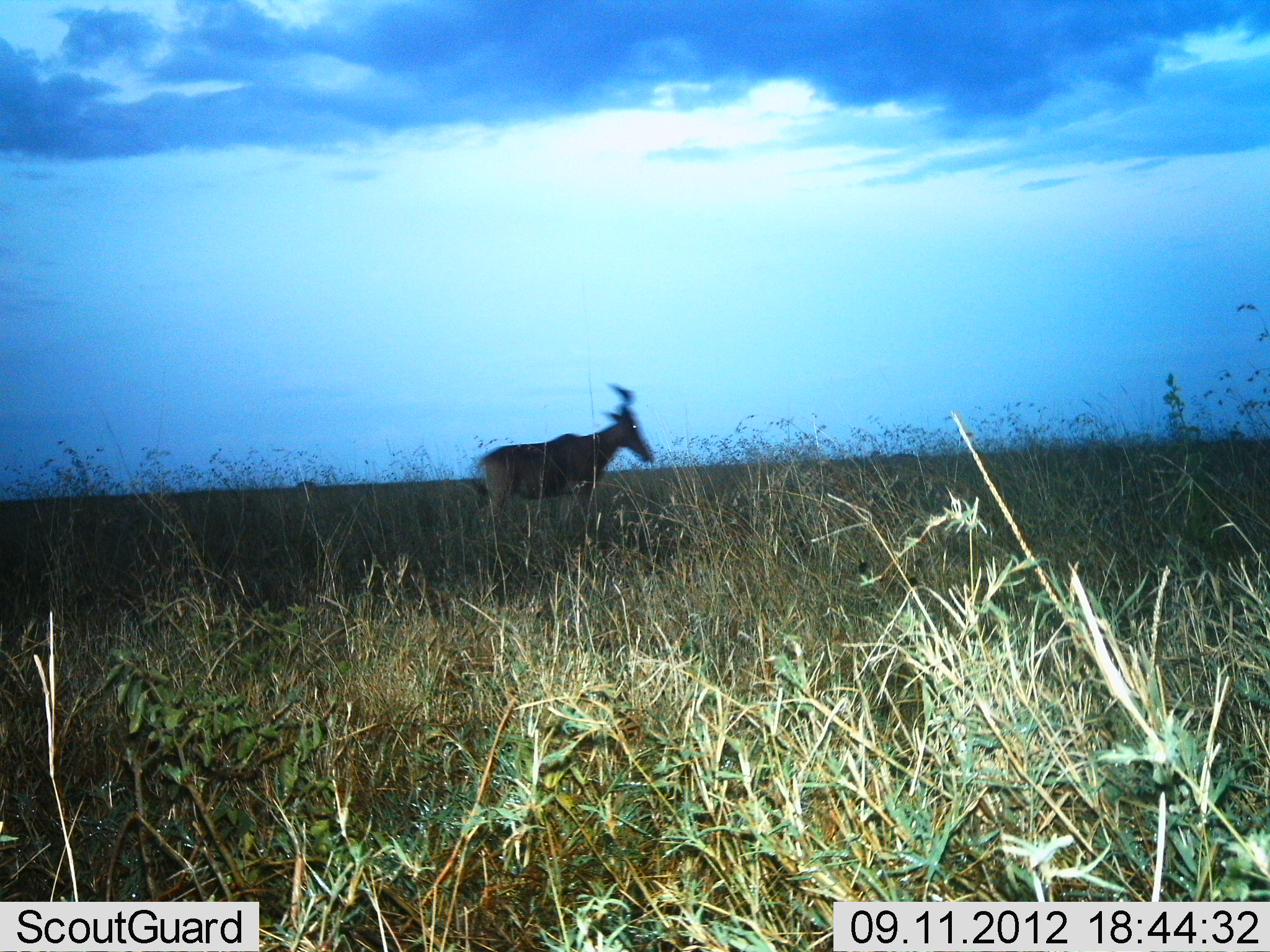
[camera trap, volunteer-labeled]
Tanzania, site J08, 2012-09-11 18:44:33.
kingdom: Animalia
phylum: Chordata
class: Mammalia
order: Artiodactyla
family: Bovidae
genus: Alcelaphus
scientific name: Alcelaphus buselaphus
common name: hartebeest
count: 1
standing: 40%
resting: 0%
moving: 60%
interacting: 0%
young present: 0%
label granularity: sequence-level